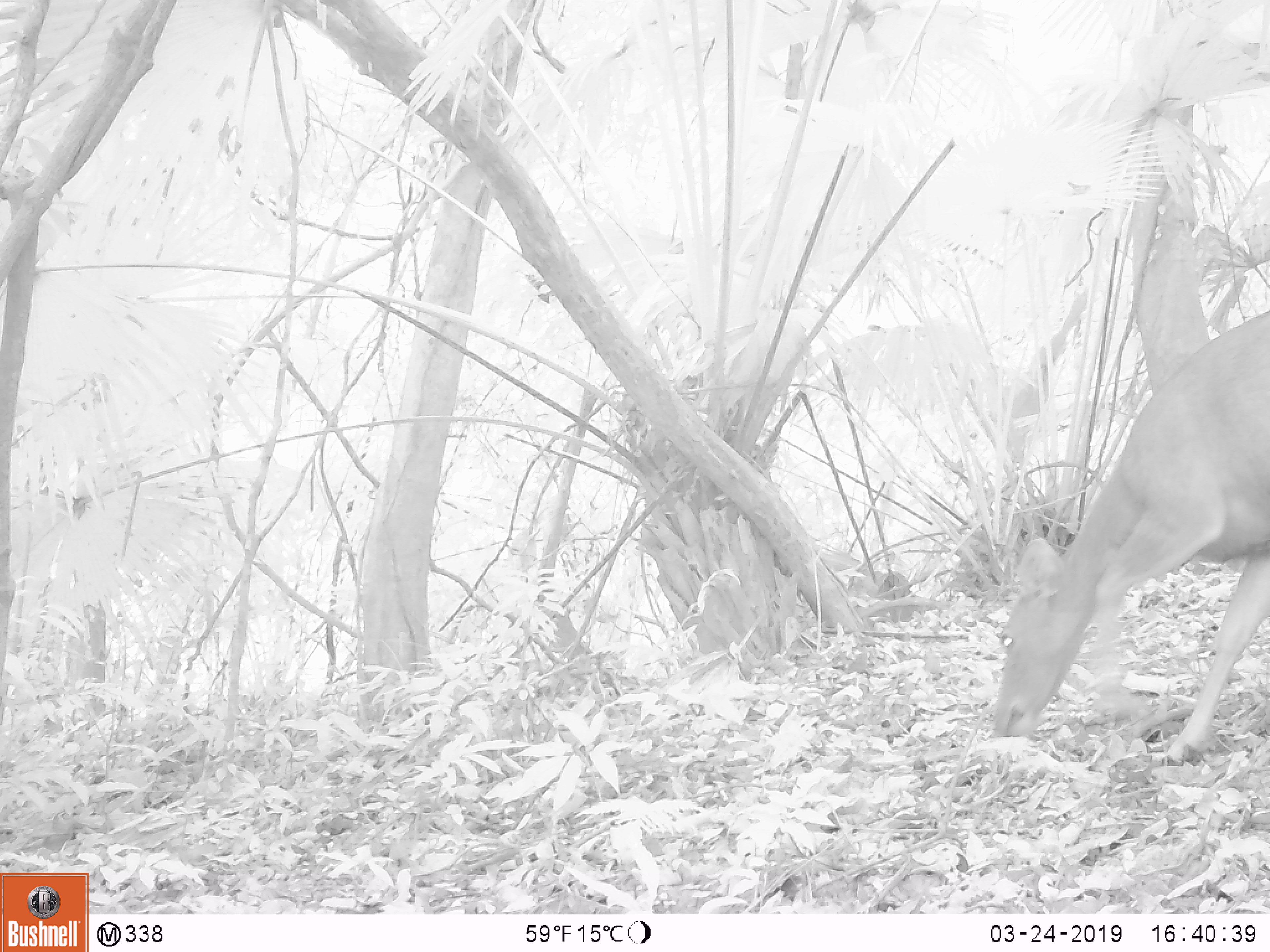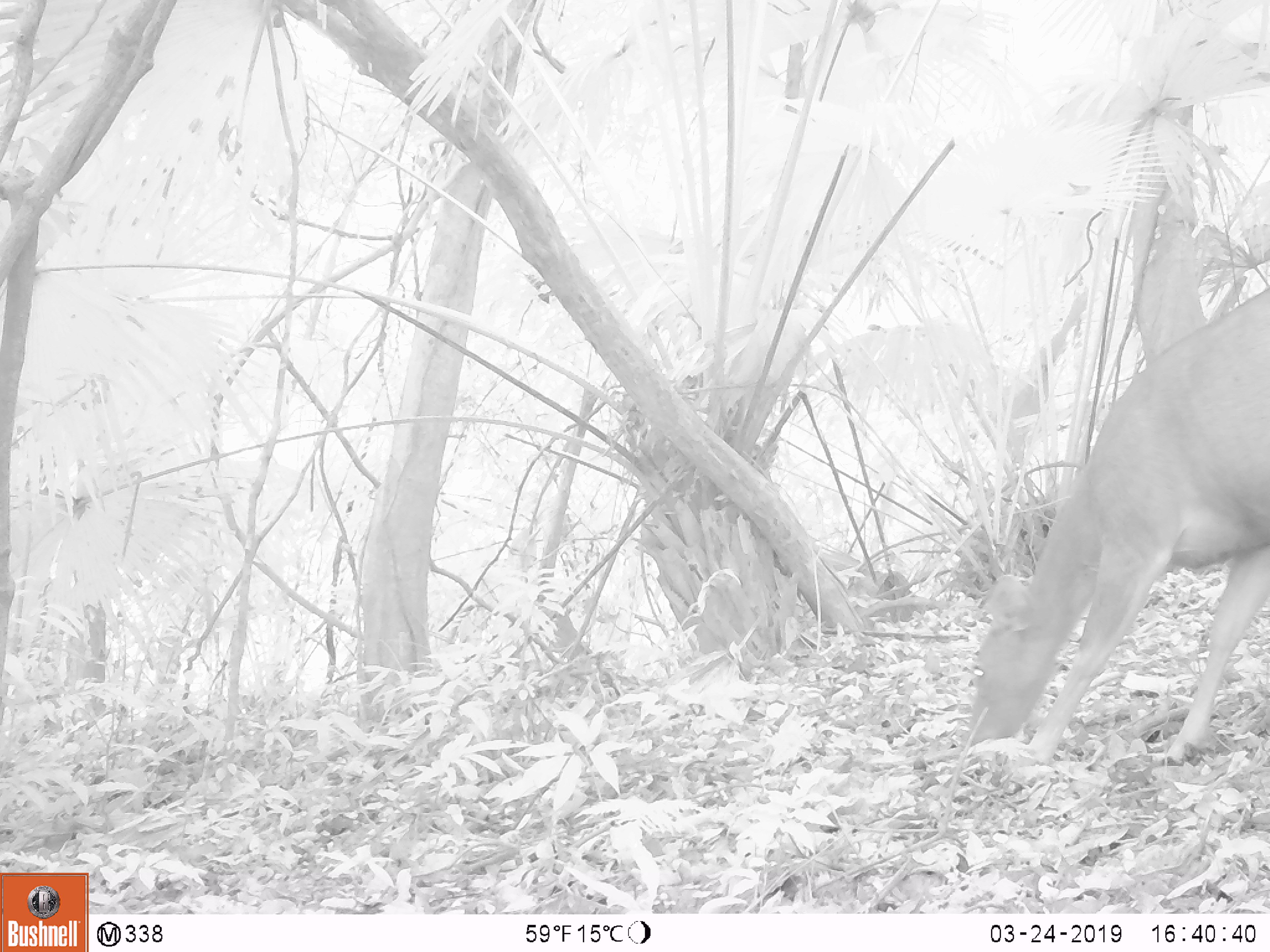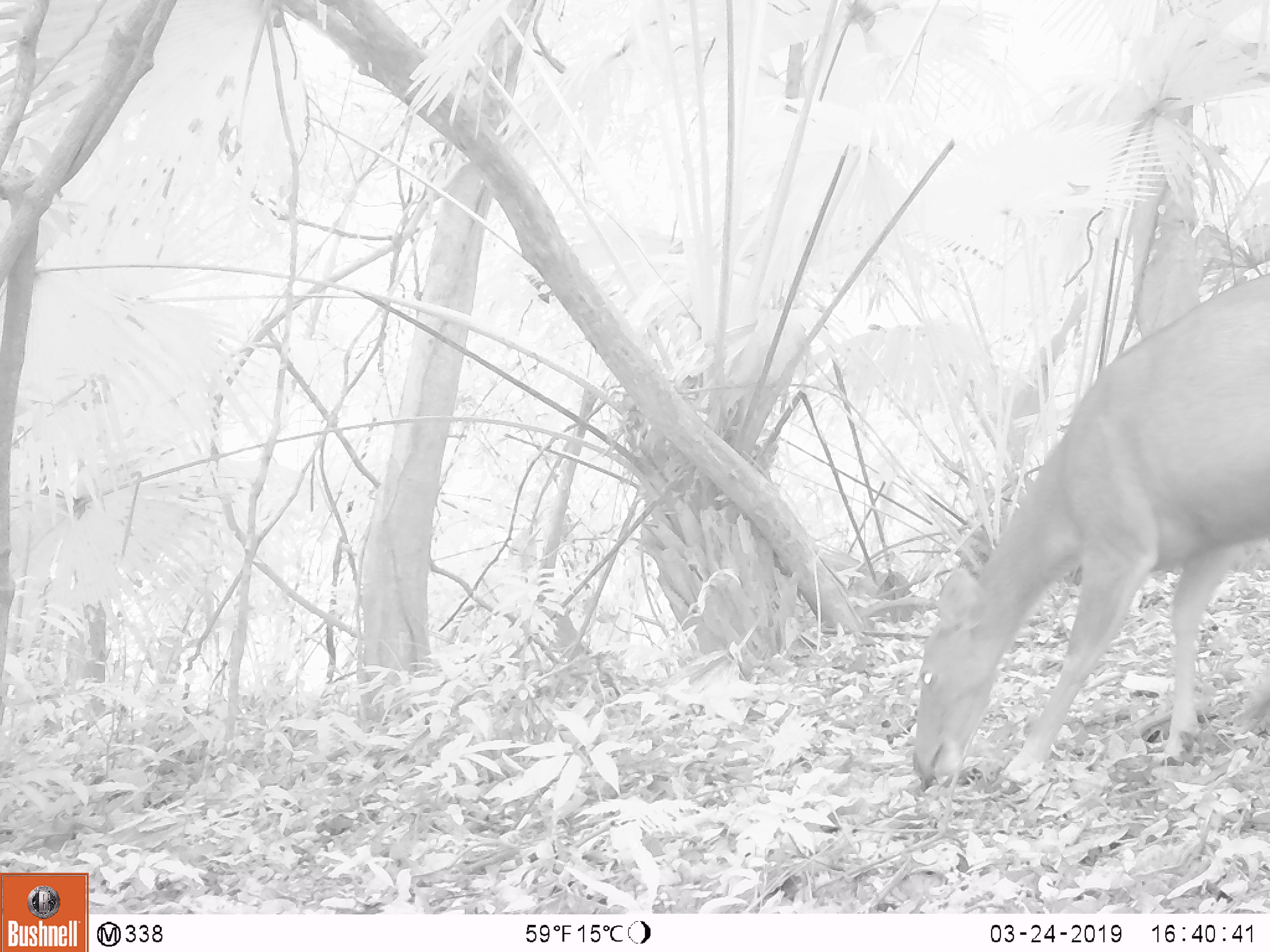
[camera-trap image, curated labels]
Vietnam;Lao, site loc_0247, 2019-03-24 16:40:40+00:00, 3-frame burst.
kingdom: Animalia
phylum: Chordata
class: Mammalia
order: Artiodactyla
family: Cervidae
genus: Rusa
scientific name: Rusa unicolor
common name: sambar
Sambar (Rusa unicolor). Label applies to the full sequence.